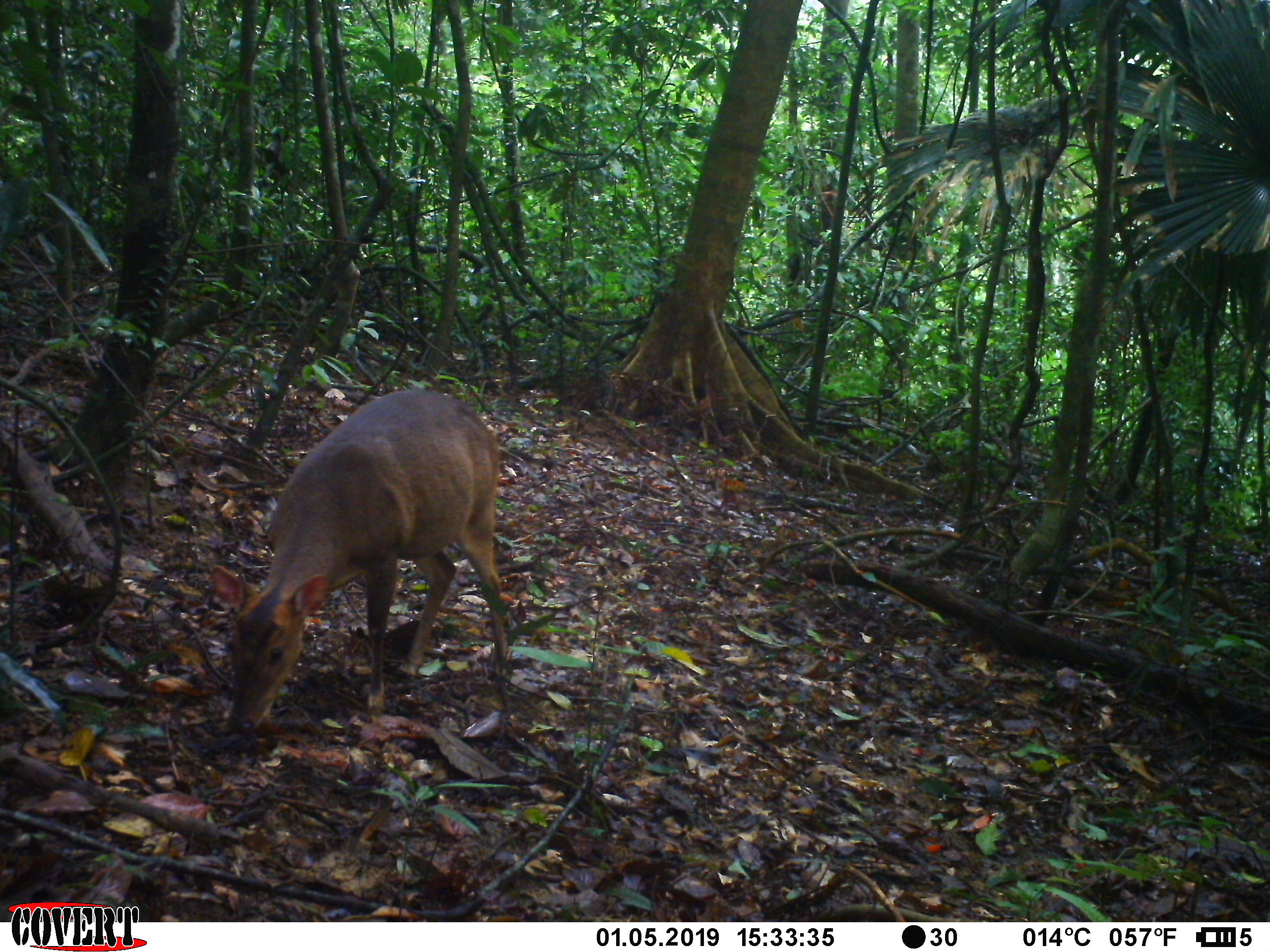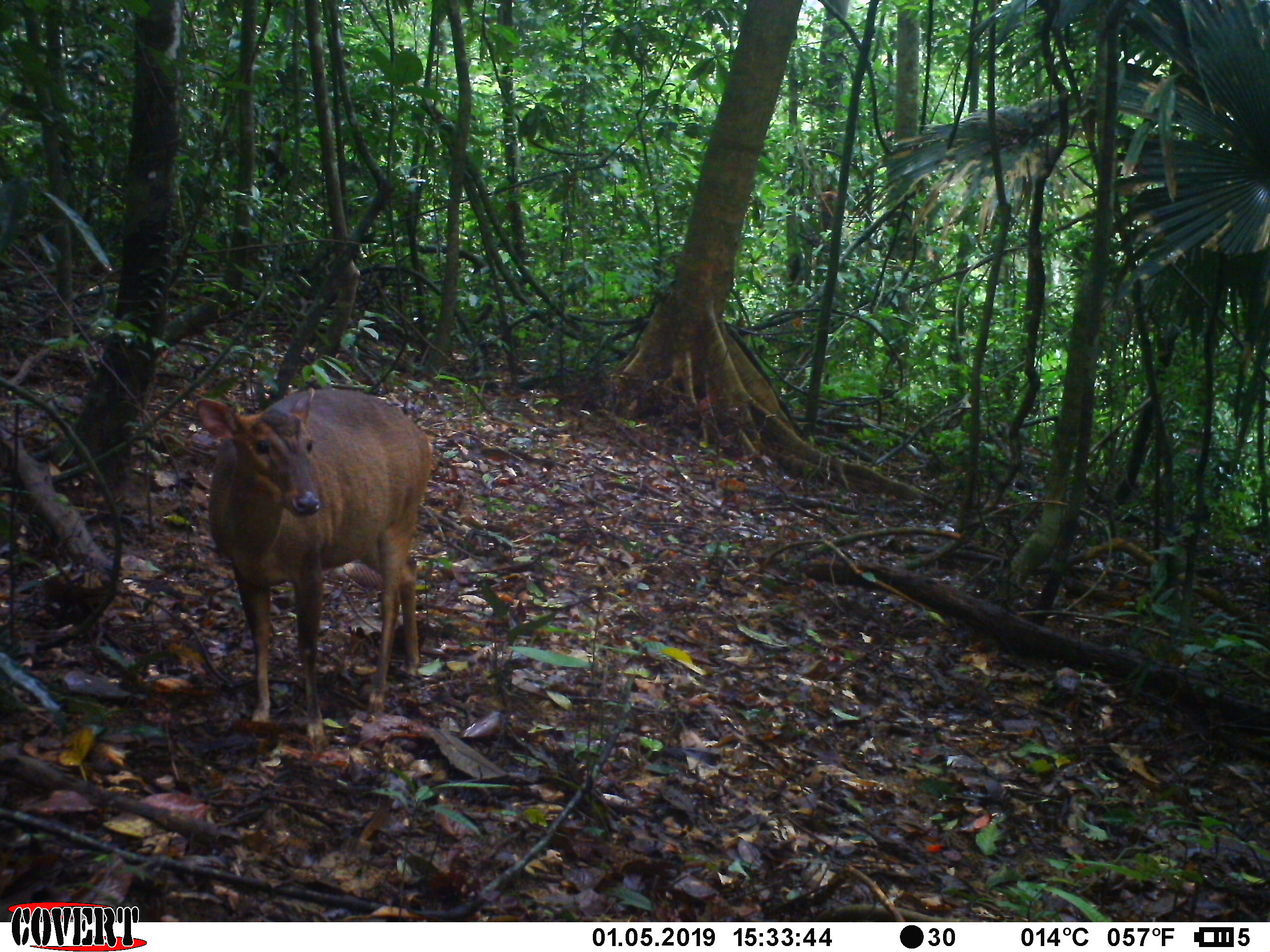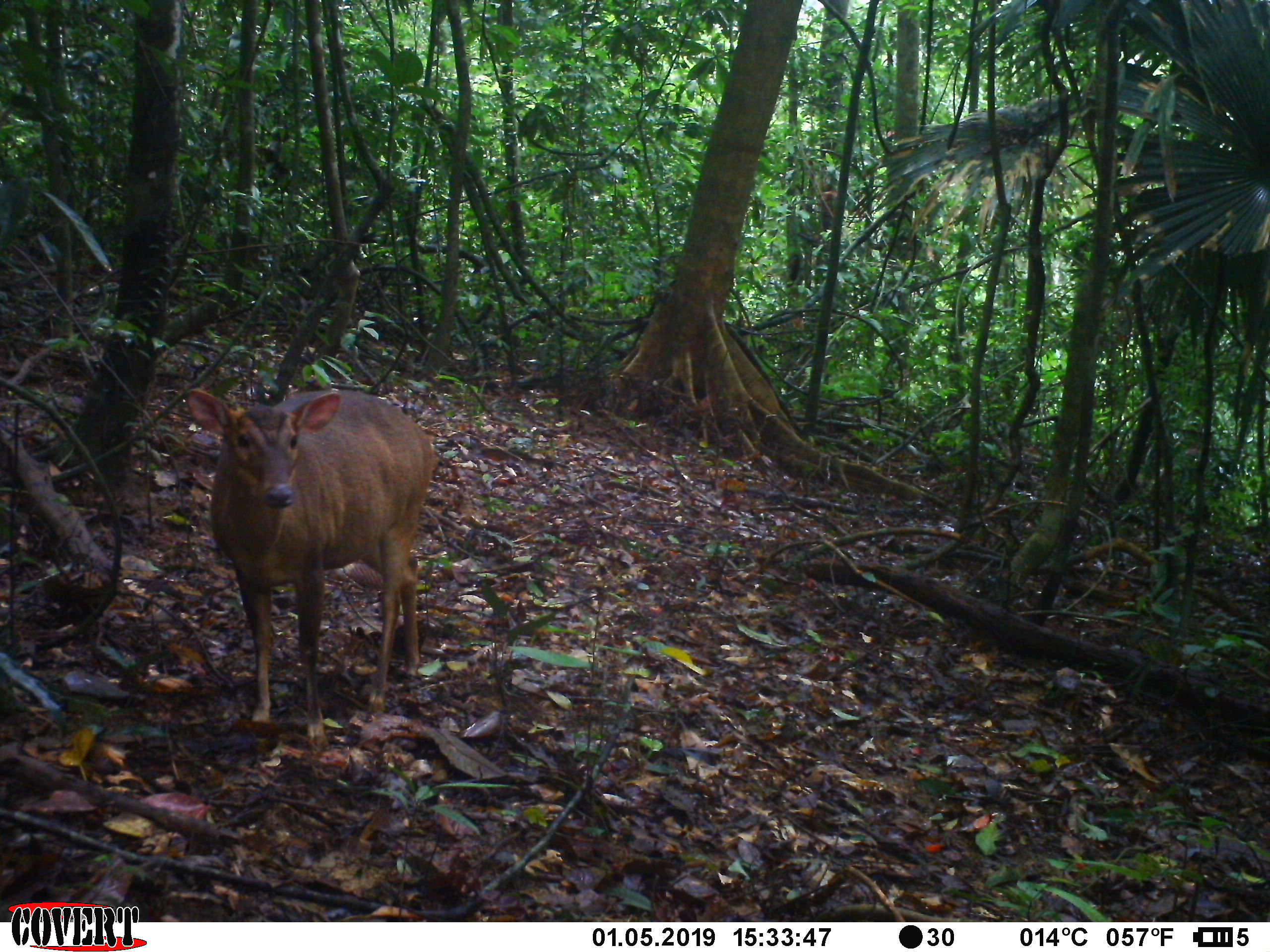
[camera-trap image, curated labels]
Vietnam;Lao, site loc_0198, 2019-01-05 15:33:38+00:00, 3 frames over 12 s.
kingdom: Animalia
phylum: Chordata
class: Mammalia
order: Artiodactyla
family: Cervidae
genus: Muntiacus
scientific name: Muntiacus vuquangensis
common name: large-antlered muntjac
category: large antlered muntjac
Large antlered muntjac (large-antlered muntjac) (Muntiacus vuquangensis). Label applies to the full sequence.